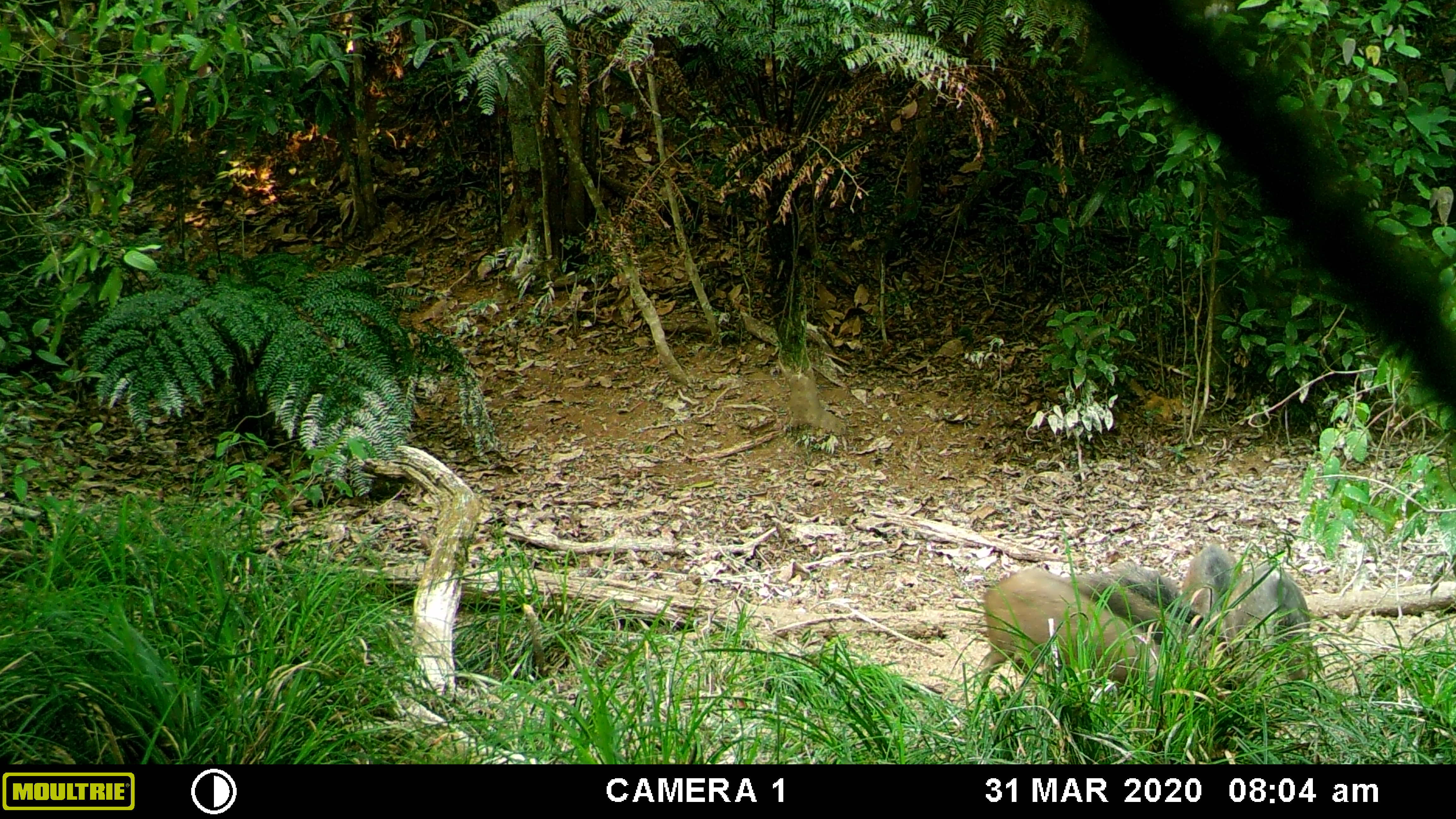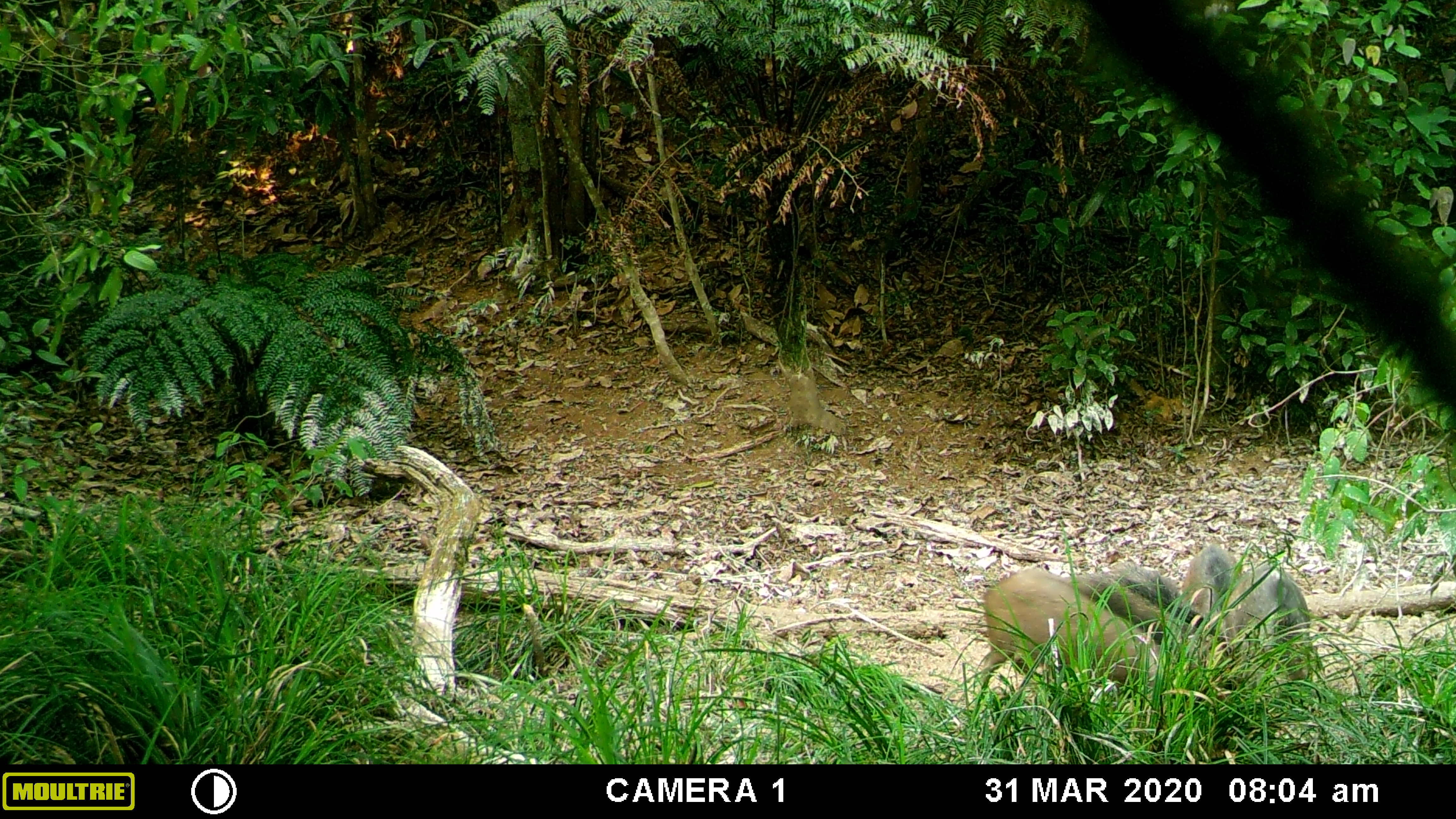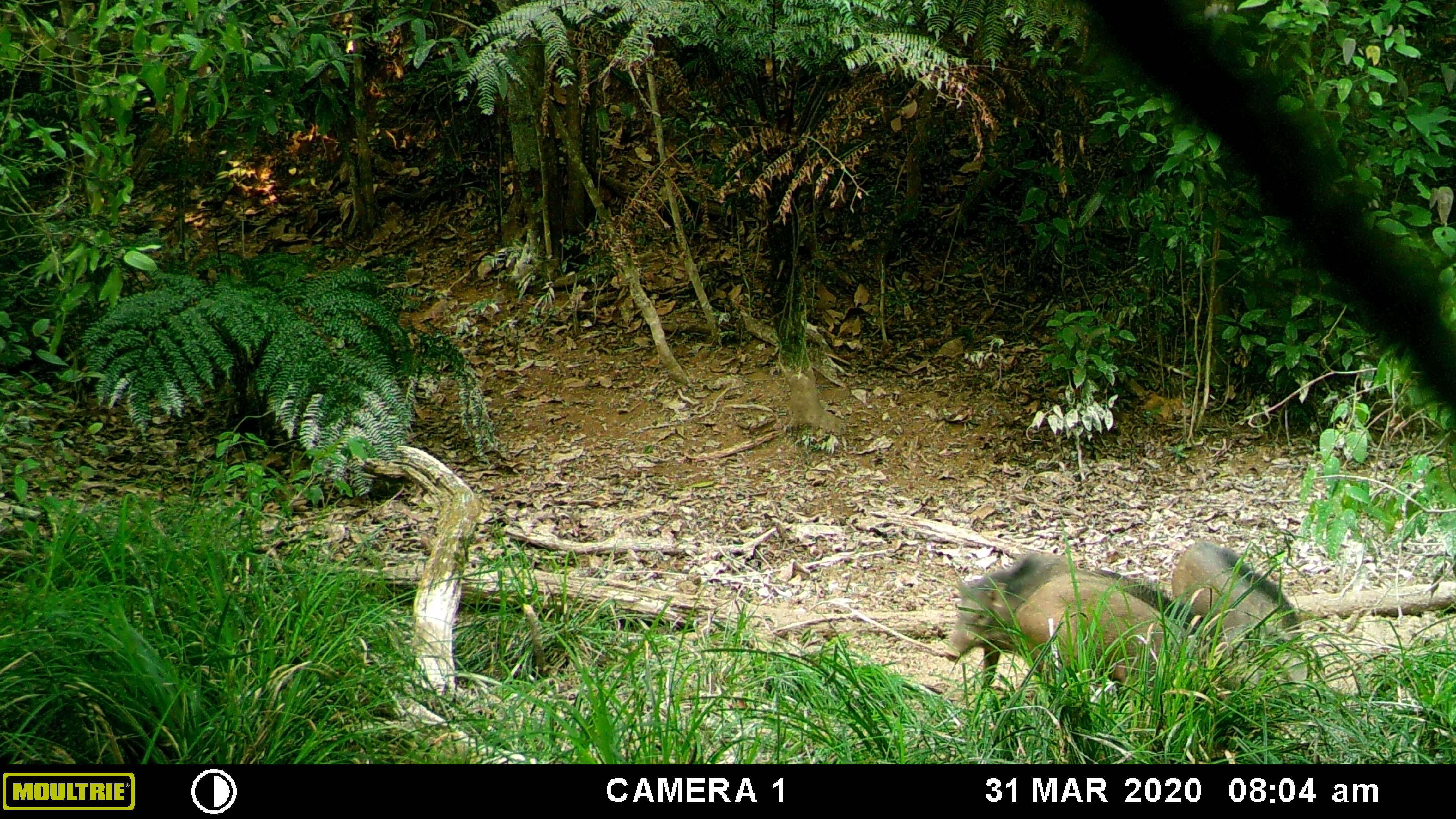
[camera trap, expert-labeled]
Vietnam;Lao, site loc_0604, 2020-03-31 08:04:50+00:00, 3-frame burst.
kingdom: Animalia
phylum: Chordata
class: Aves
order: Galliformes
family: Phasianidae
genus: Gallus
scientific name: Gallus gallus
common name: red junglefowl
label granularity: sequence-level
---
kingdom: Animalia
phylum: Chordata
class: Mammalia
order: Artiodactyla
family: Suidae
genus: Sus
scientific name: Sus scrofa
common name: eurasian wild pig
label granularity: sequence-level